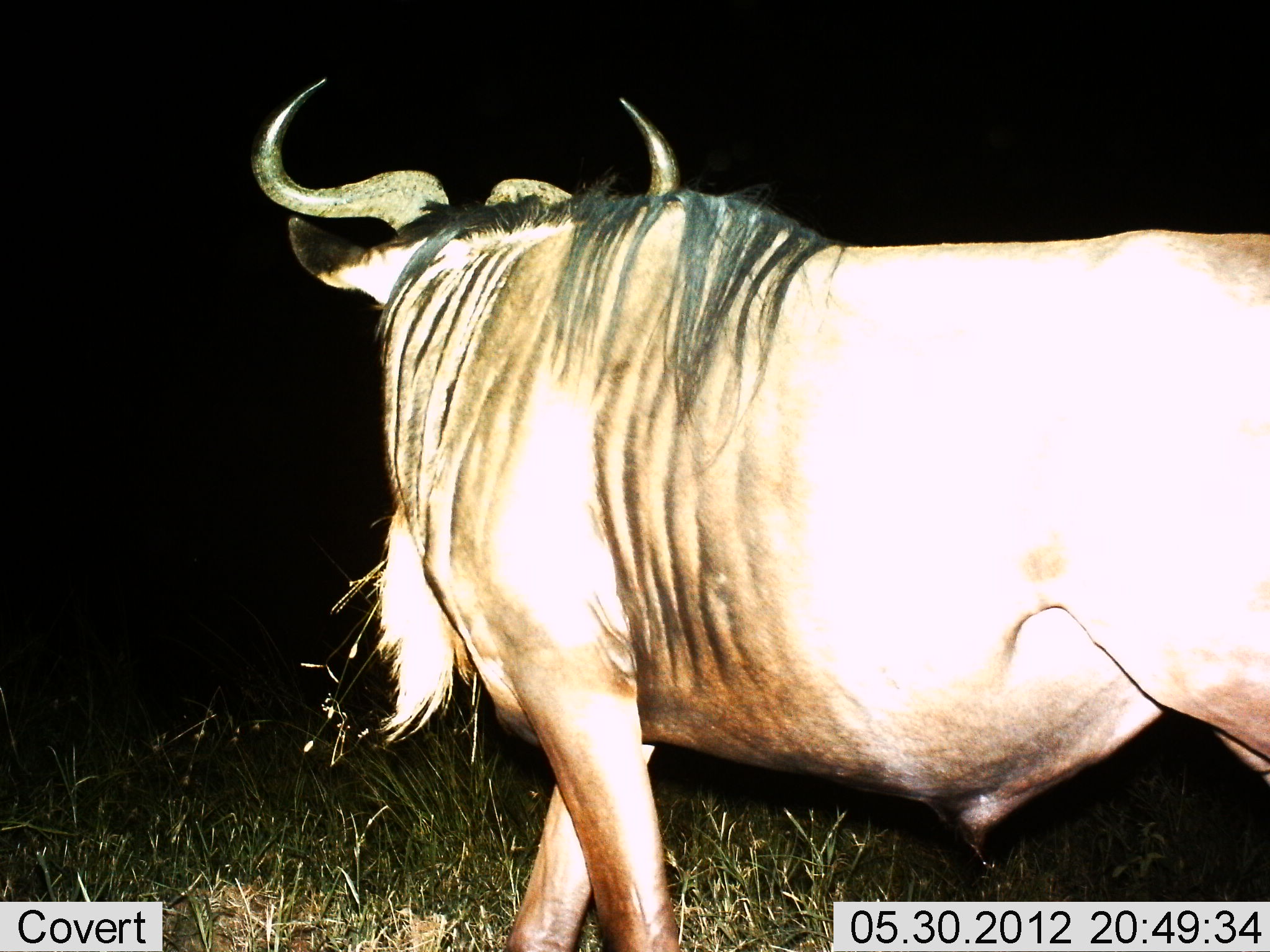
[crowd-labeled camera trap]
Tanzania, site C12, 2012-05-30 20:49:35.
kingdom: Animalia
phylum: Chordata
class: Mammalia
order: Artiodactyla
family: Bovidae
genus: Connochaetes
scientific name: Connochaetes taurinus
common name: blue wildebeest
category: wildebeest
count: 1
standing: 55%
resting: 9%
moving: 36%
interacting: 0%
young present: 0%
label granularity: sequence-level